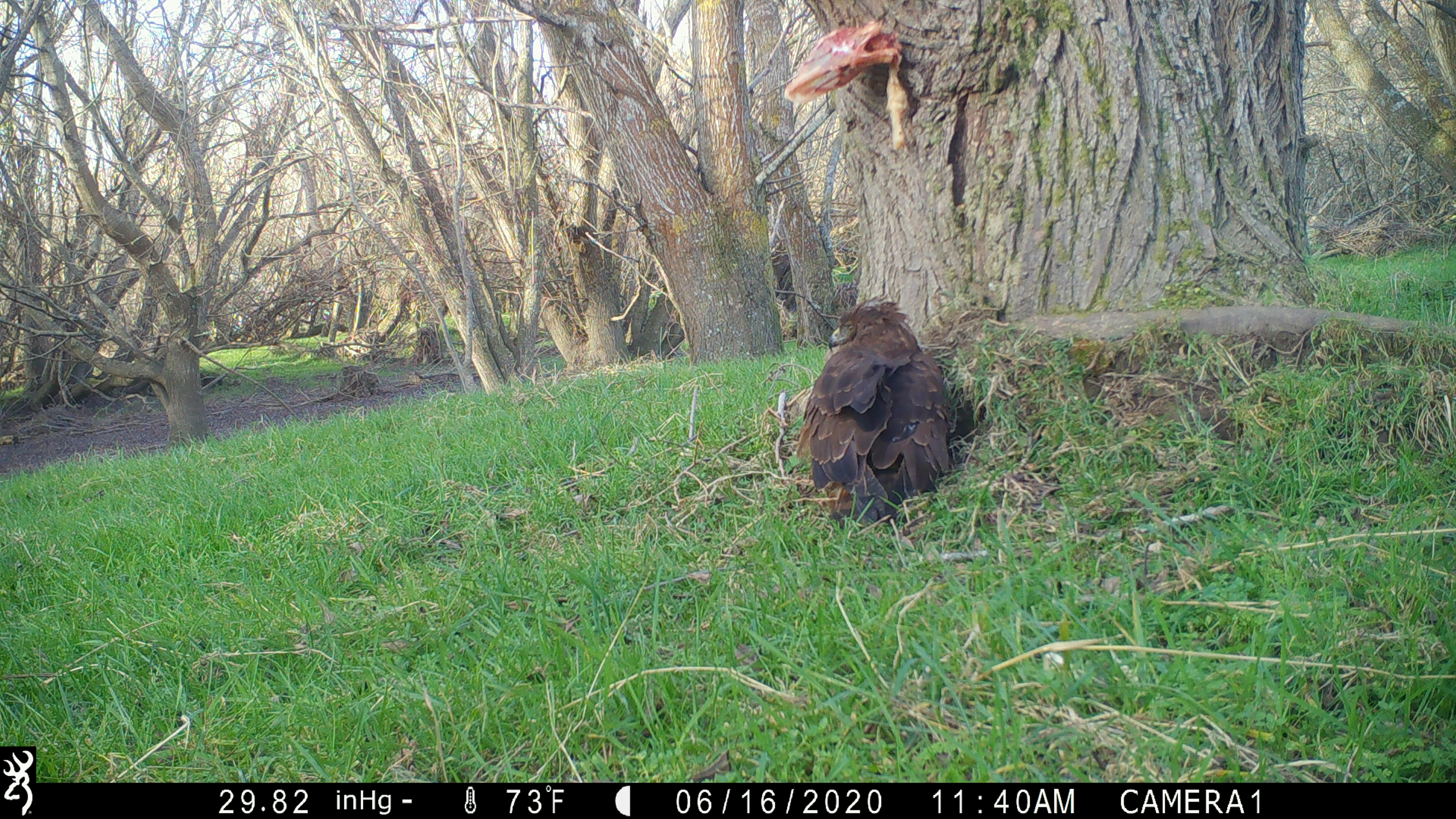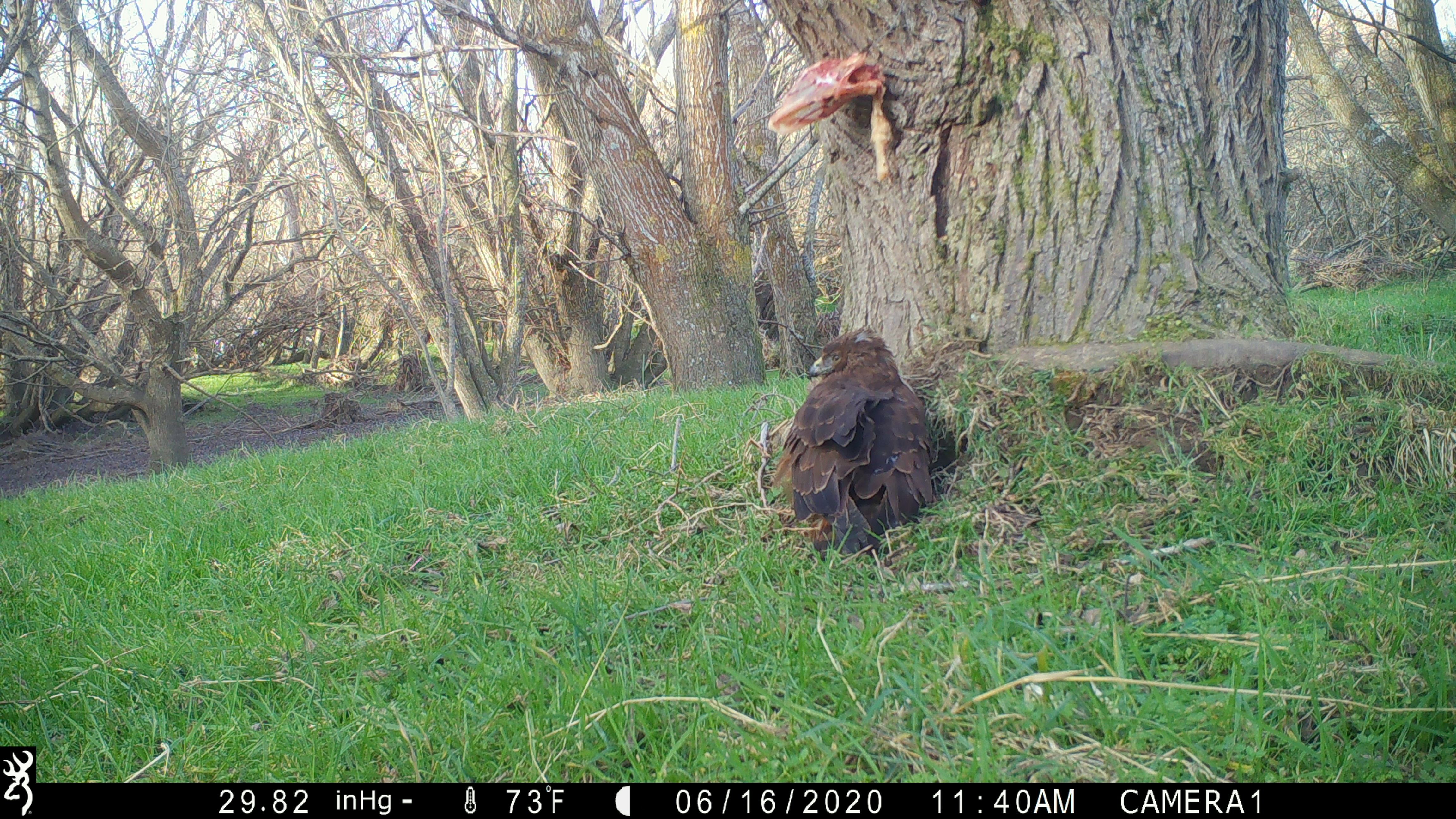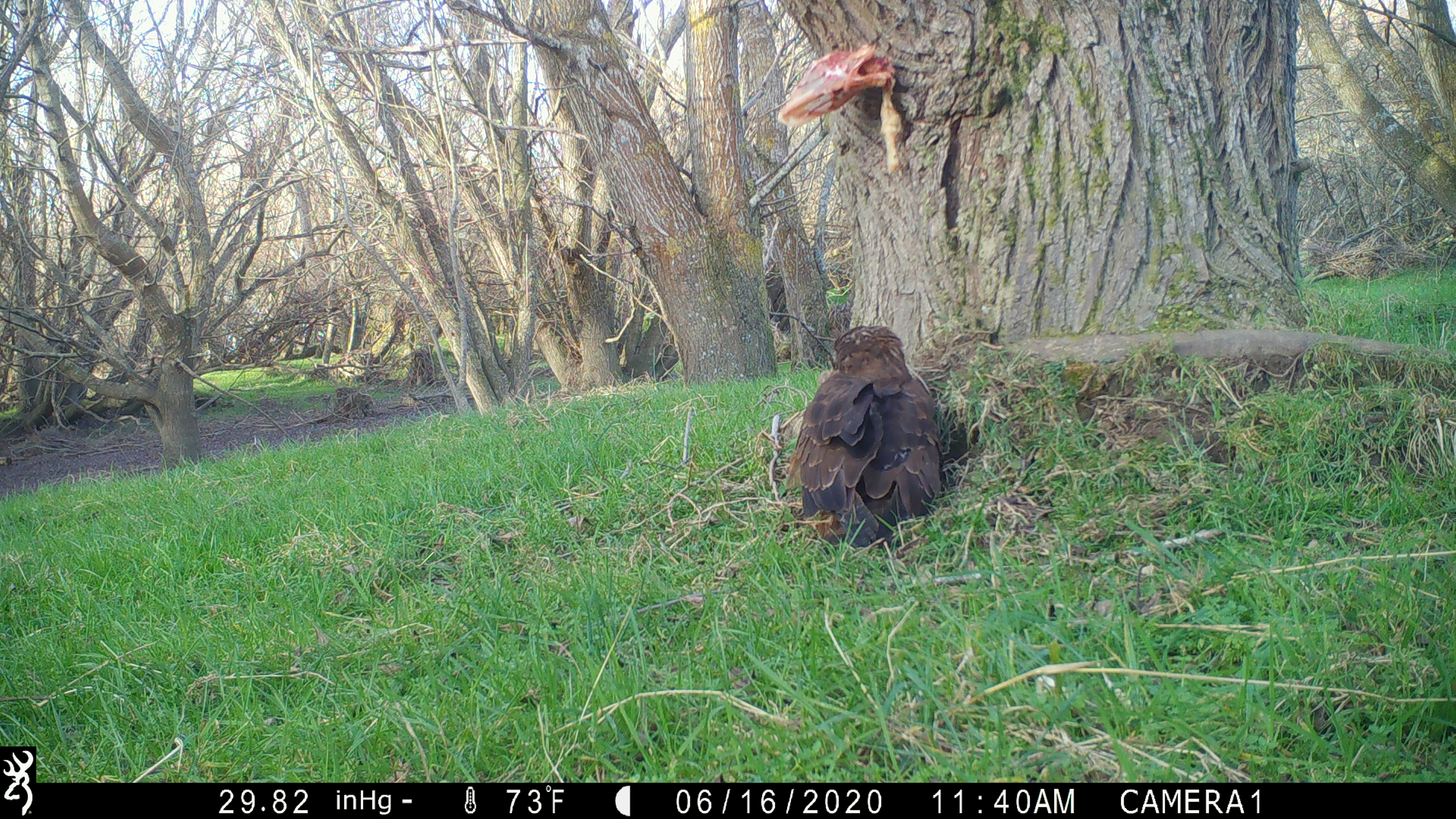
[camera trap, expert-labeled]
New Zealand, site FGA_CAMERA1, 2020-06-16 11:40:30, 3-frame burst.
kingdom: Animalia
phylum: Chordata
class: Aves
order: Accipitriformes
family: Accipitridae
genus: Circus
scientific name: Circus approximans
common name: swamp harrier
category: harrier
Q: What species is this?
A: Harrier (swamp harrier) (Circus approximans).